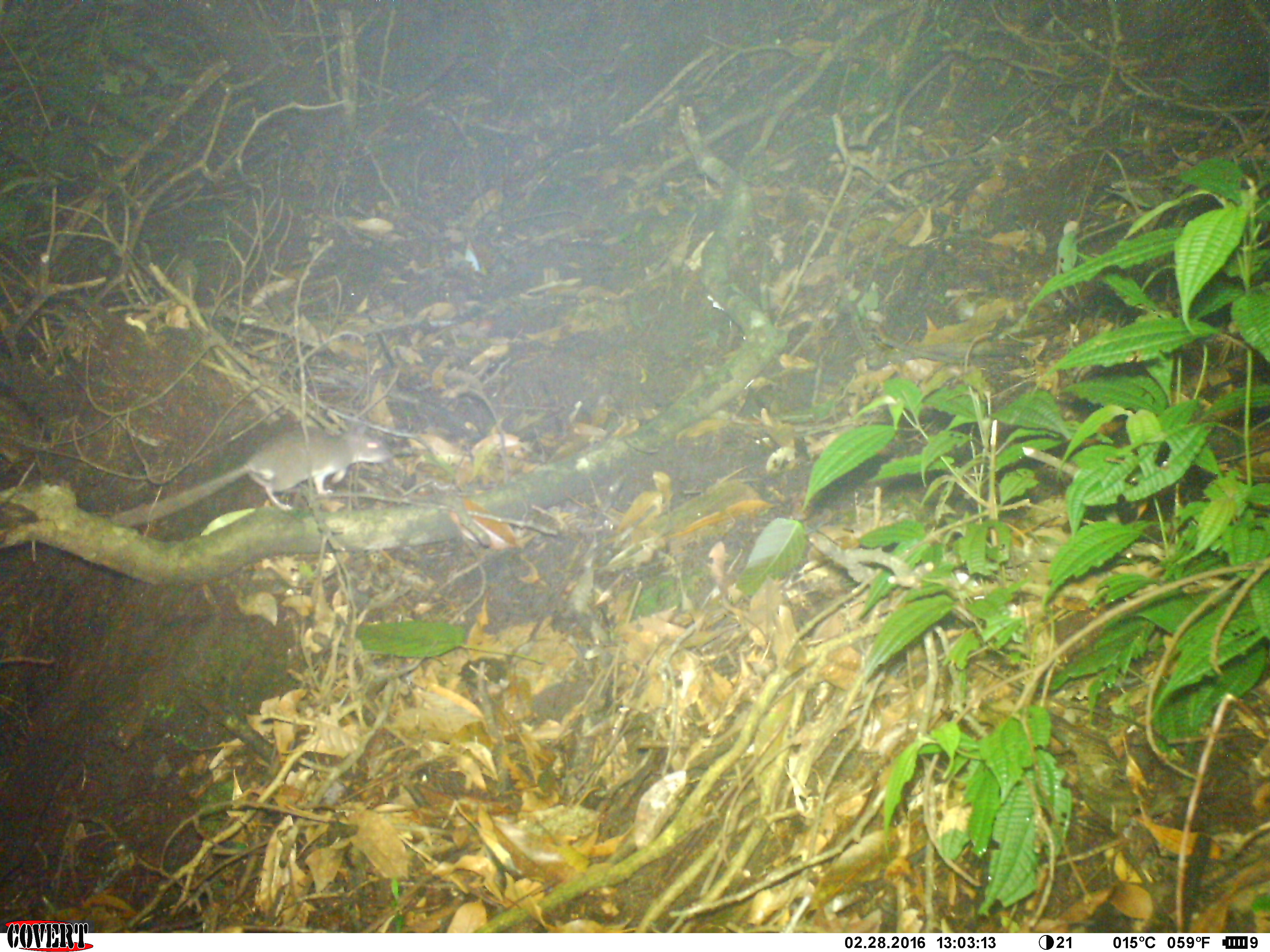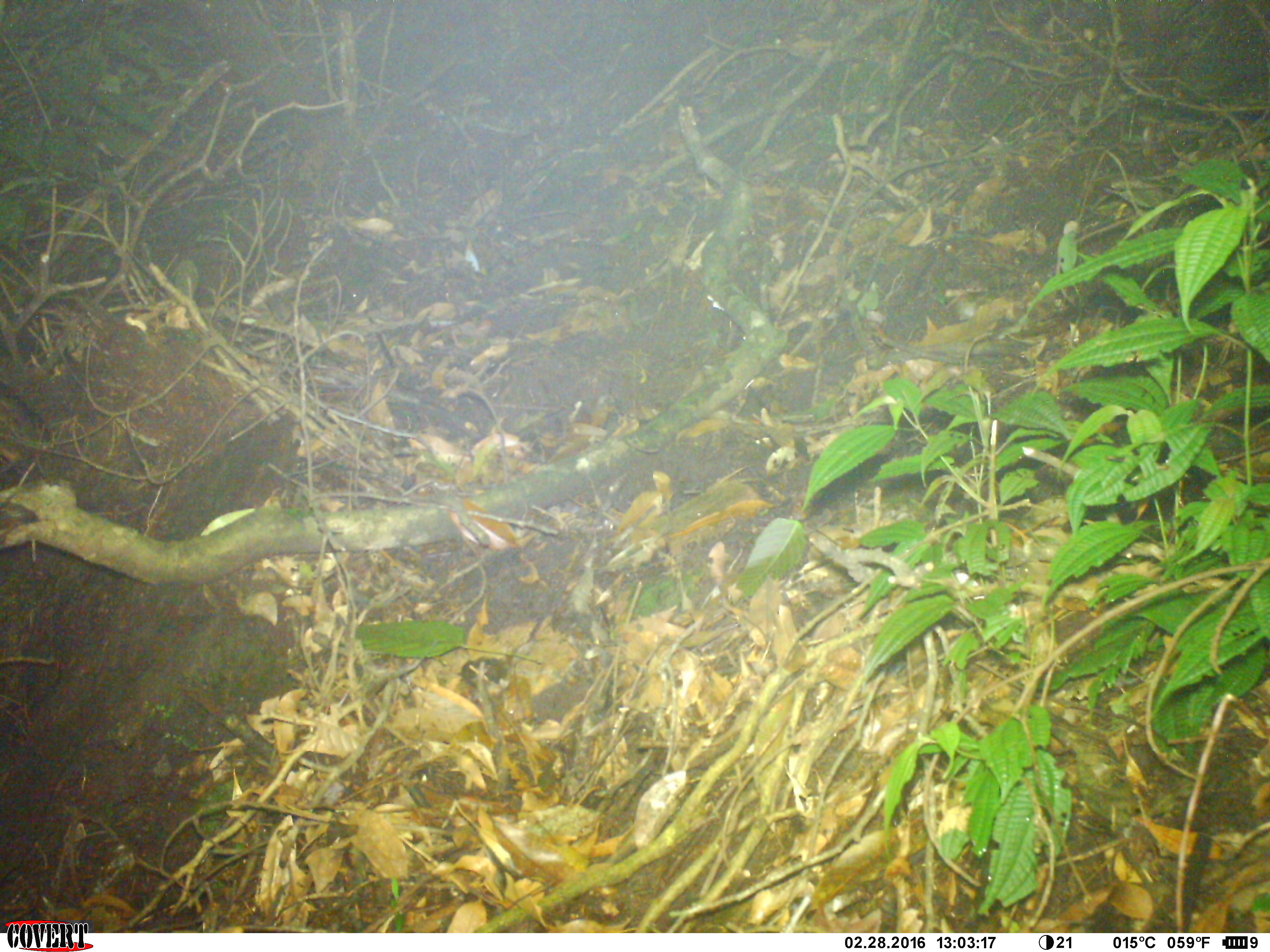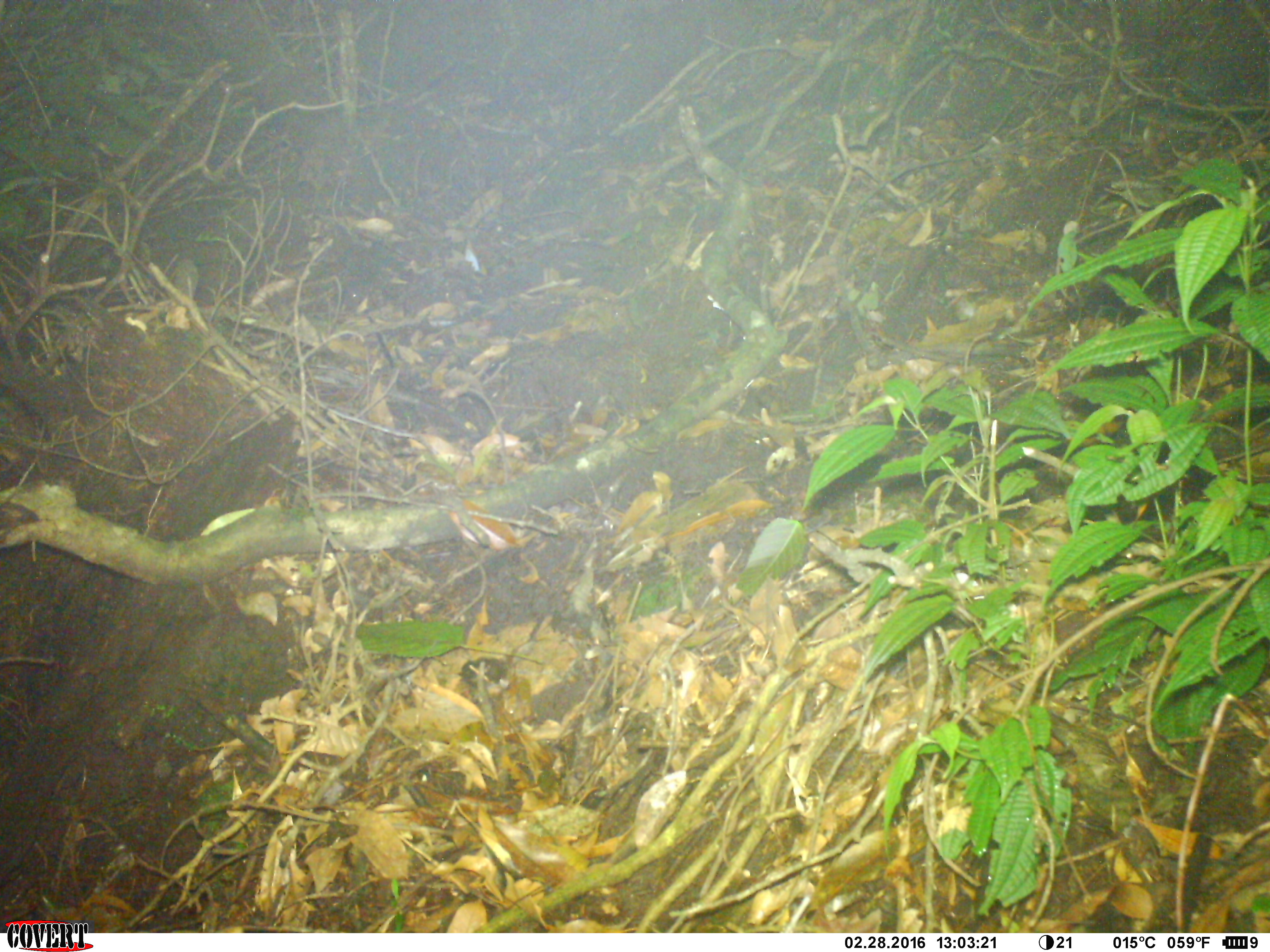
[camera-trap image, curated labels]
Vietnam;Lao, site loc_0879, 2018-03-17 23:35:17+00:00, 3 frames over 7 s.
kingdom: Animalia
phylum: Chordata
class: Mammalia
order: Rodentia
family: Muridae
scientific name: Muridae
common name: old-world mice and rats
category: unidentified murid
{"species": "unidentified murid (old-world mice and rats) (Muridae)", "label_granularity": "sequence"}